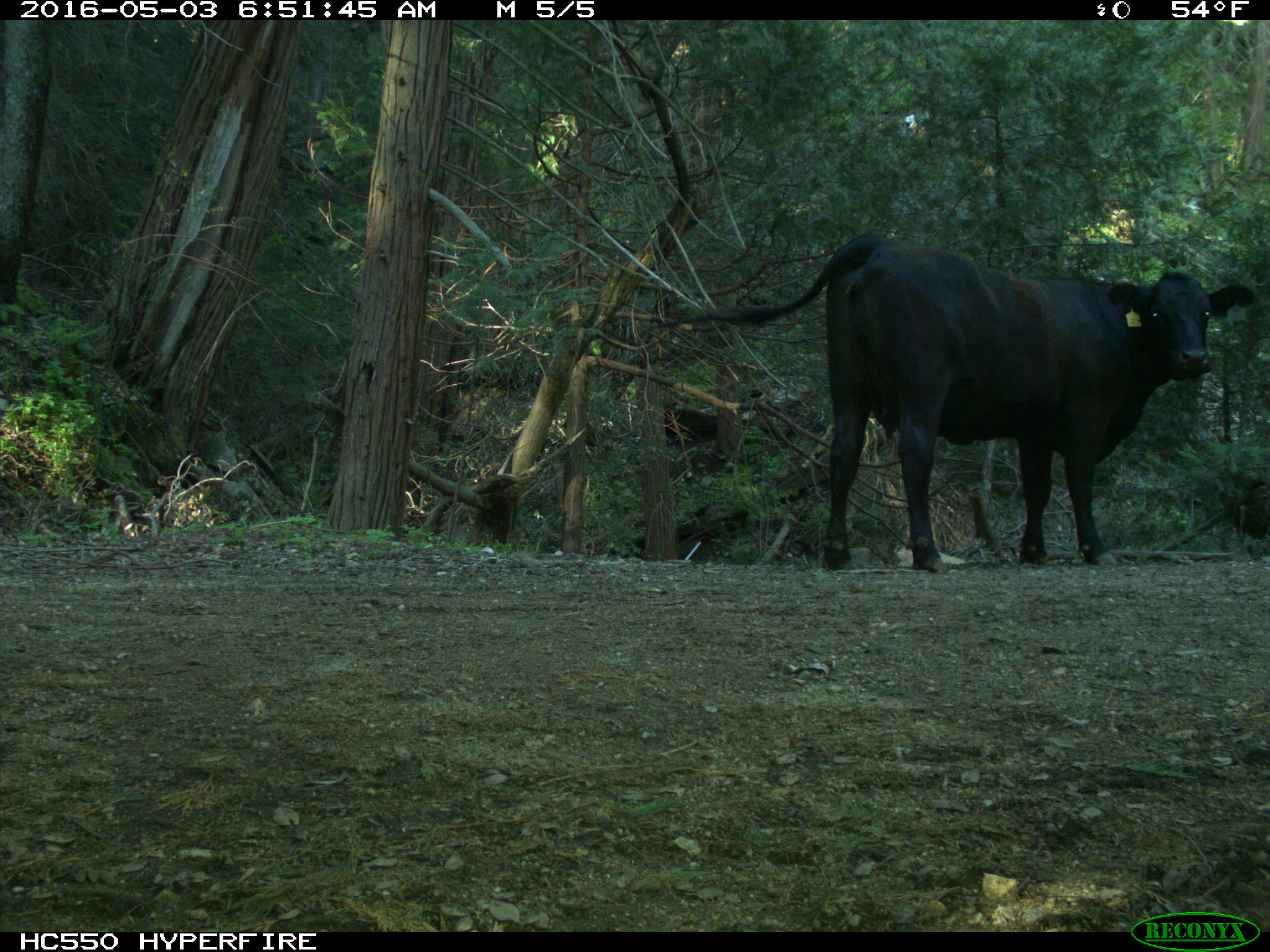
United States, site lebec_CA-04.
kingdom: Animalia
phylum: Chordata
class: Mammalia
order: Artiodactyla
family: Bovidae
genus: Bos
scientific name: Bos taurus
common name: domestic cow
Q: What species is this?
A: Bos taurus (domestic cow).